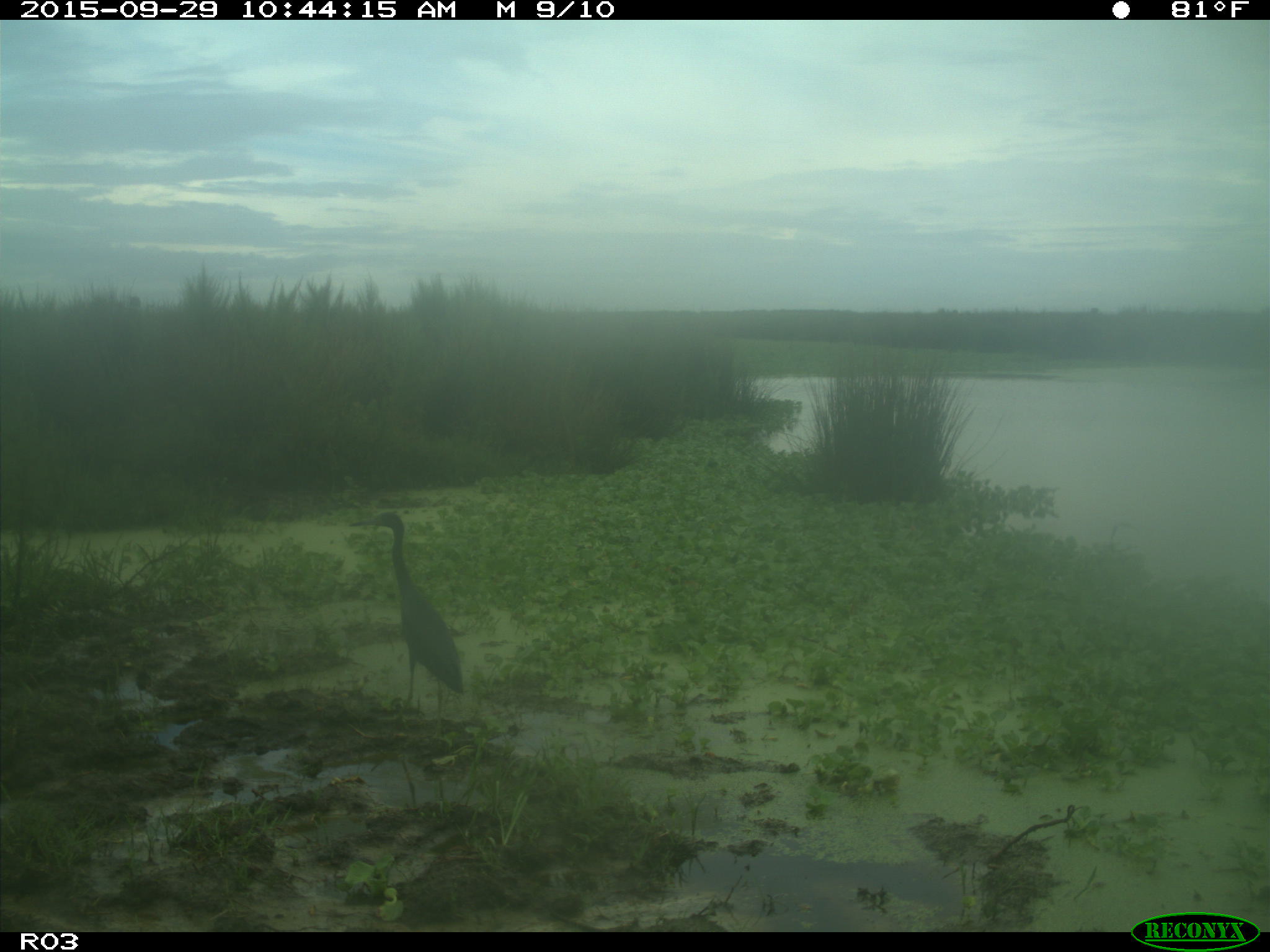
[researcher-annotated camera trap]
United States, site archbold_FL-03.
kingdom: Animalia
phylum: Chordata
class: Aves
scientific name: Aves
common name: birds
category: unidentified bird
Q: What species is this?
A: Unidentified bird (birds) (Aves).